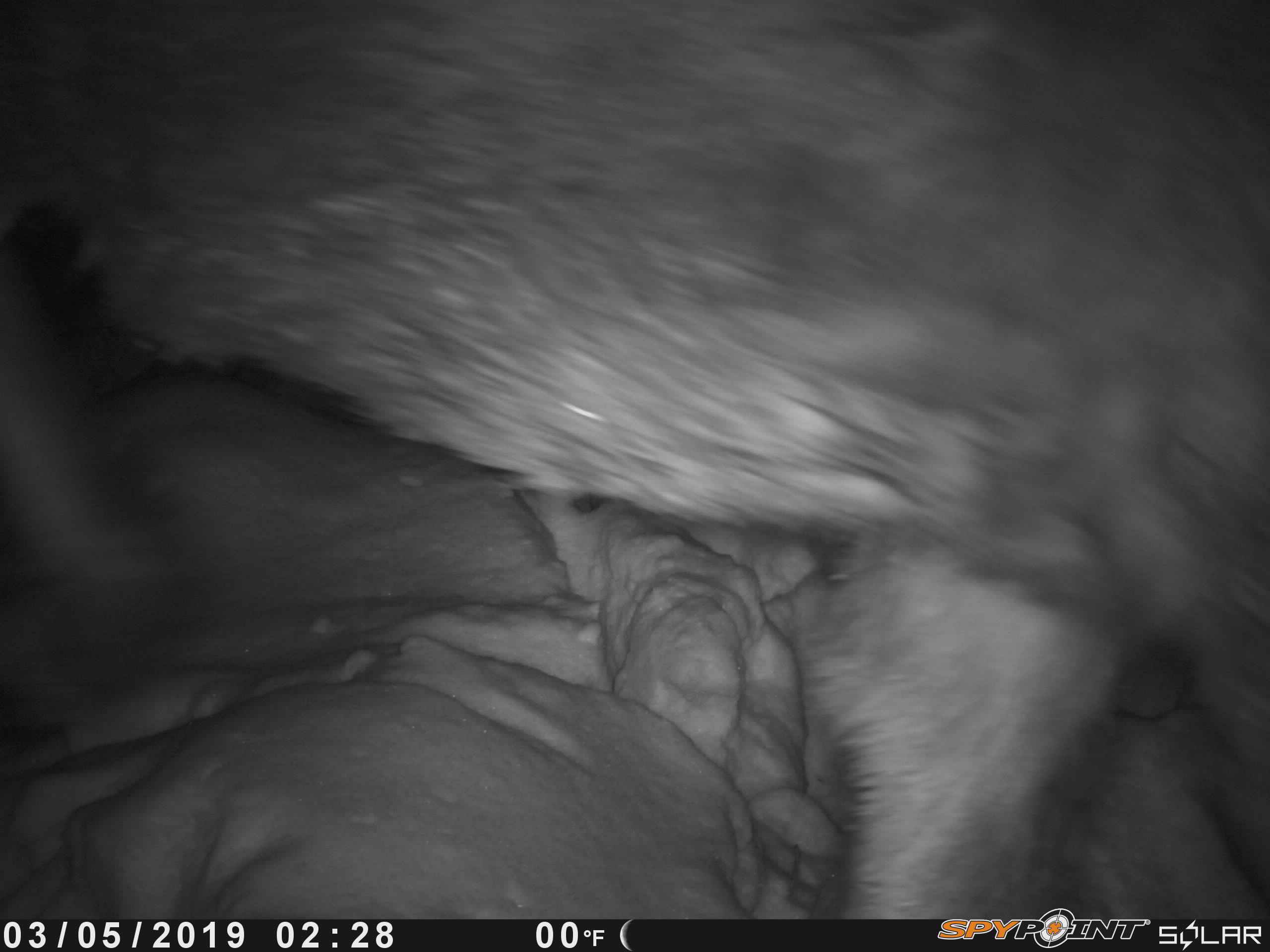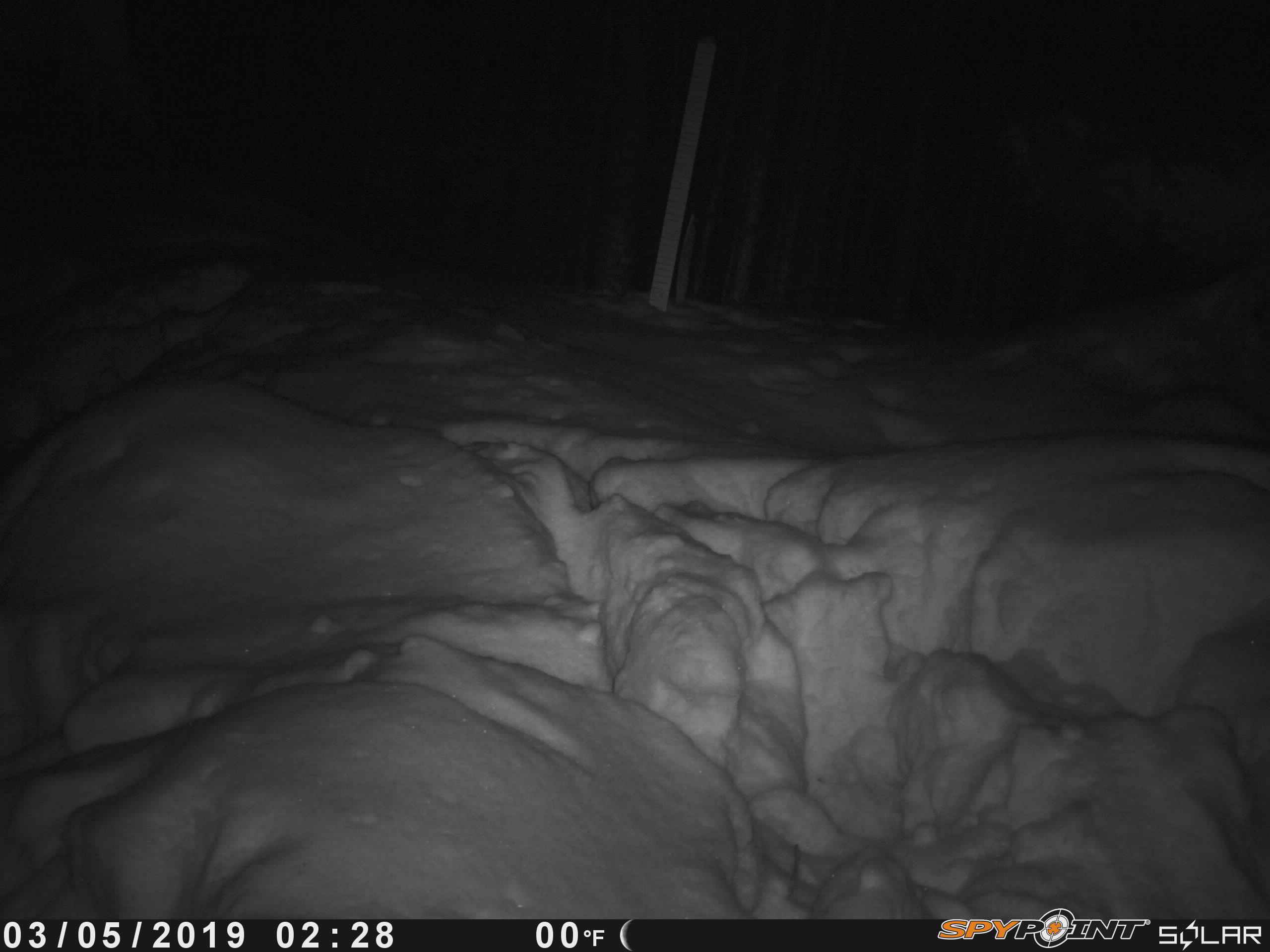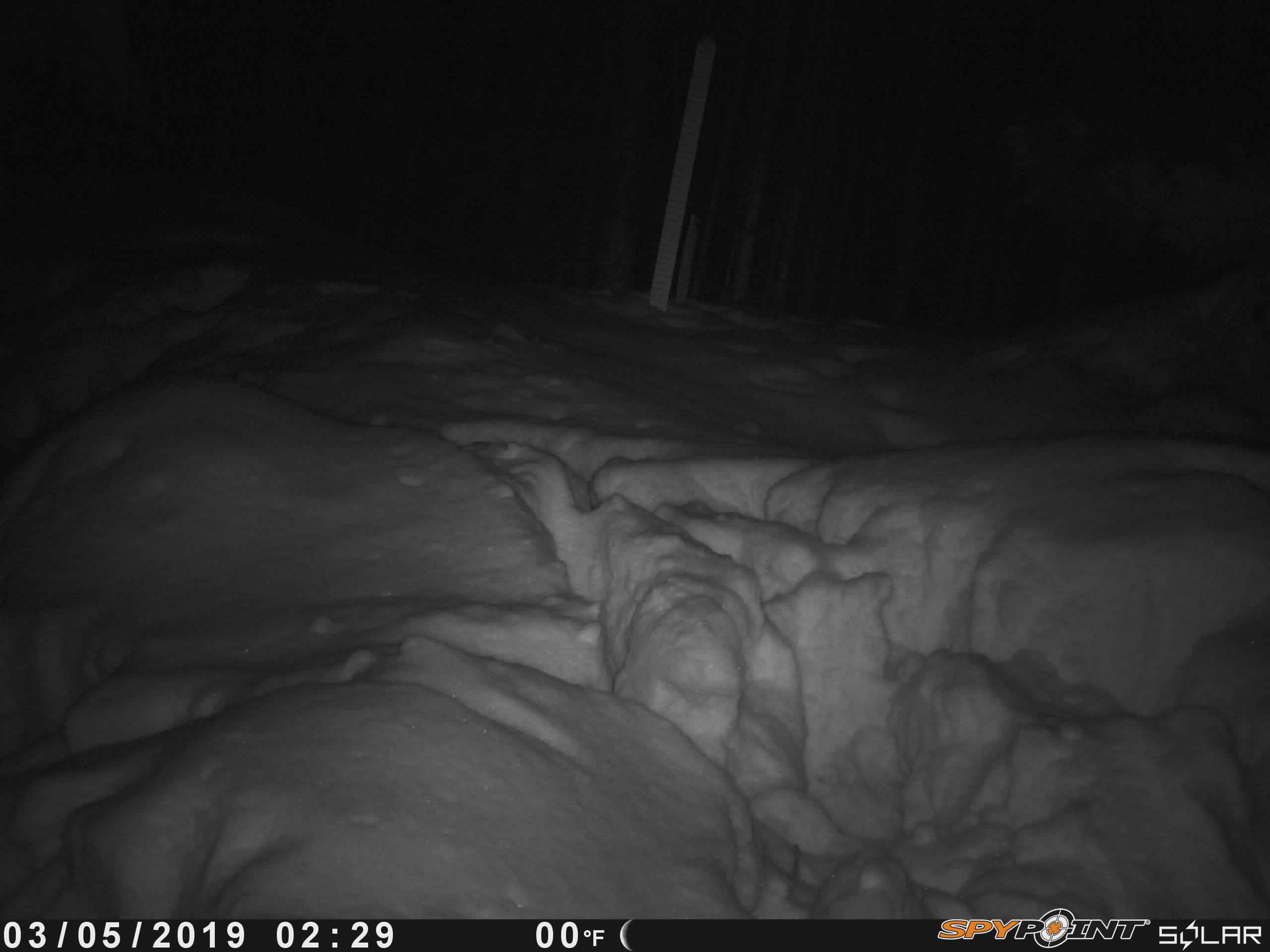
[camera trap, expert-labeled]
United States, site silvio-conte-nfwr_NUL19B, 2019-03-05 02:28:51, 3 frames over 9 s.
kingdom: Animalia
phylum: Chordata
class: Mammalia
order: Artiodactyla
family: Cervidae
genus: Alces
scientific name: Alces alces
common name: moose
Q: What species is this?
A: Moose (Alces alces).